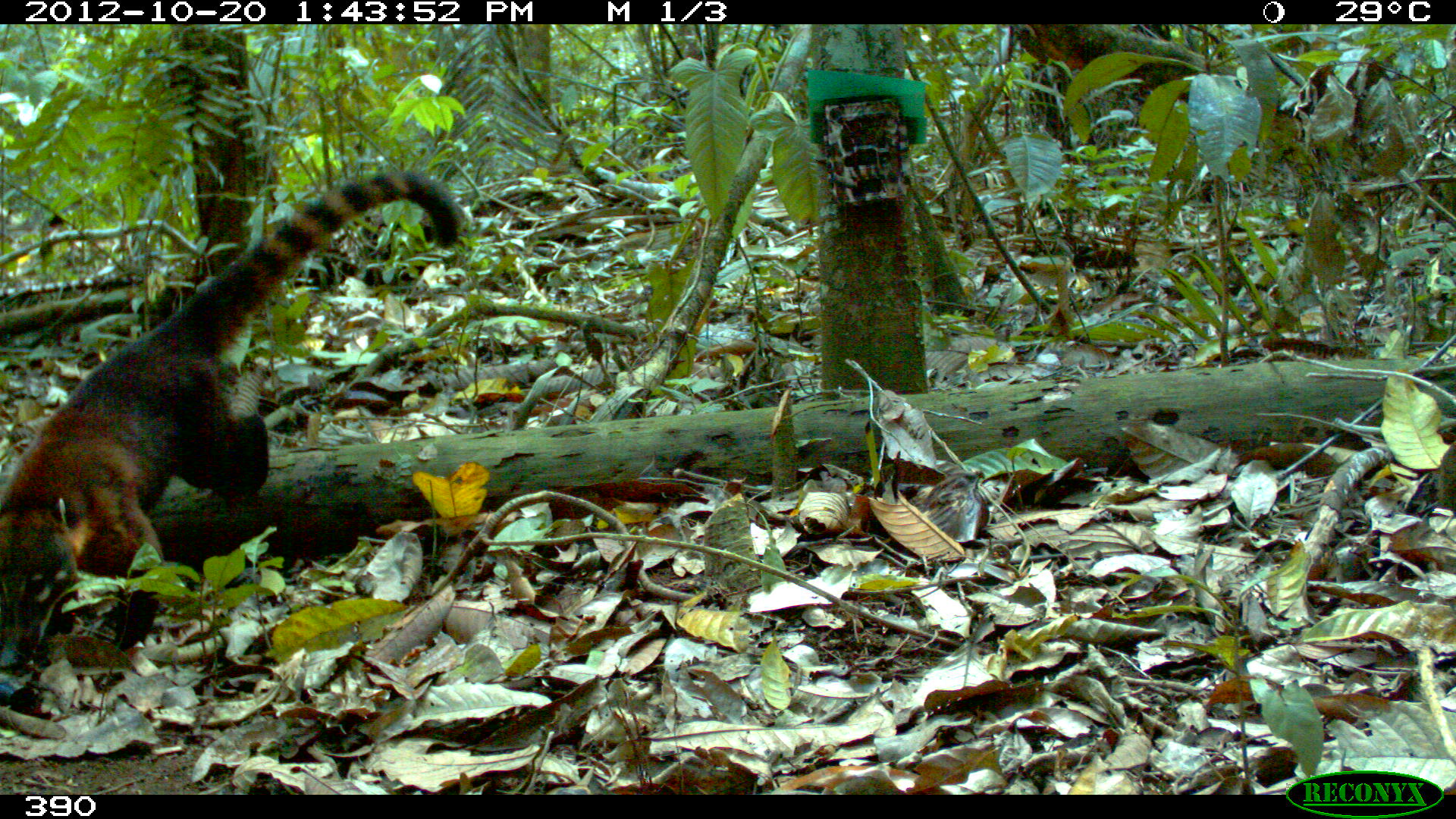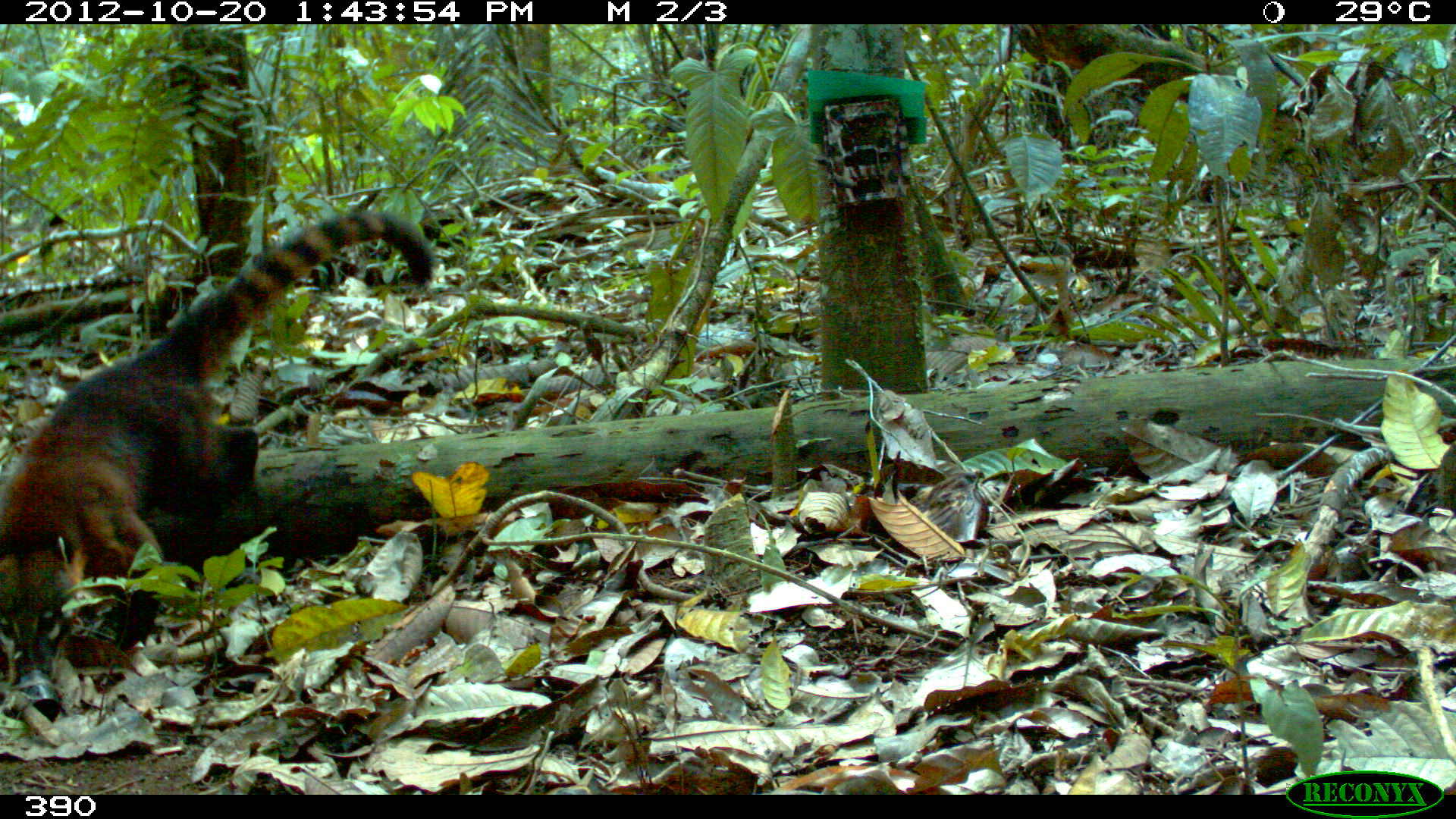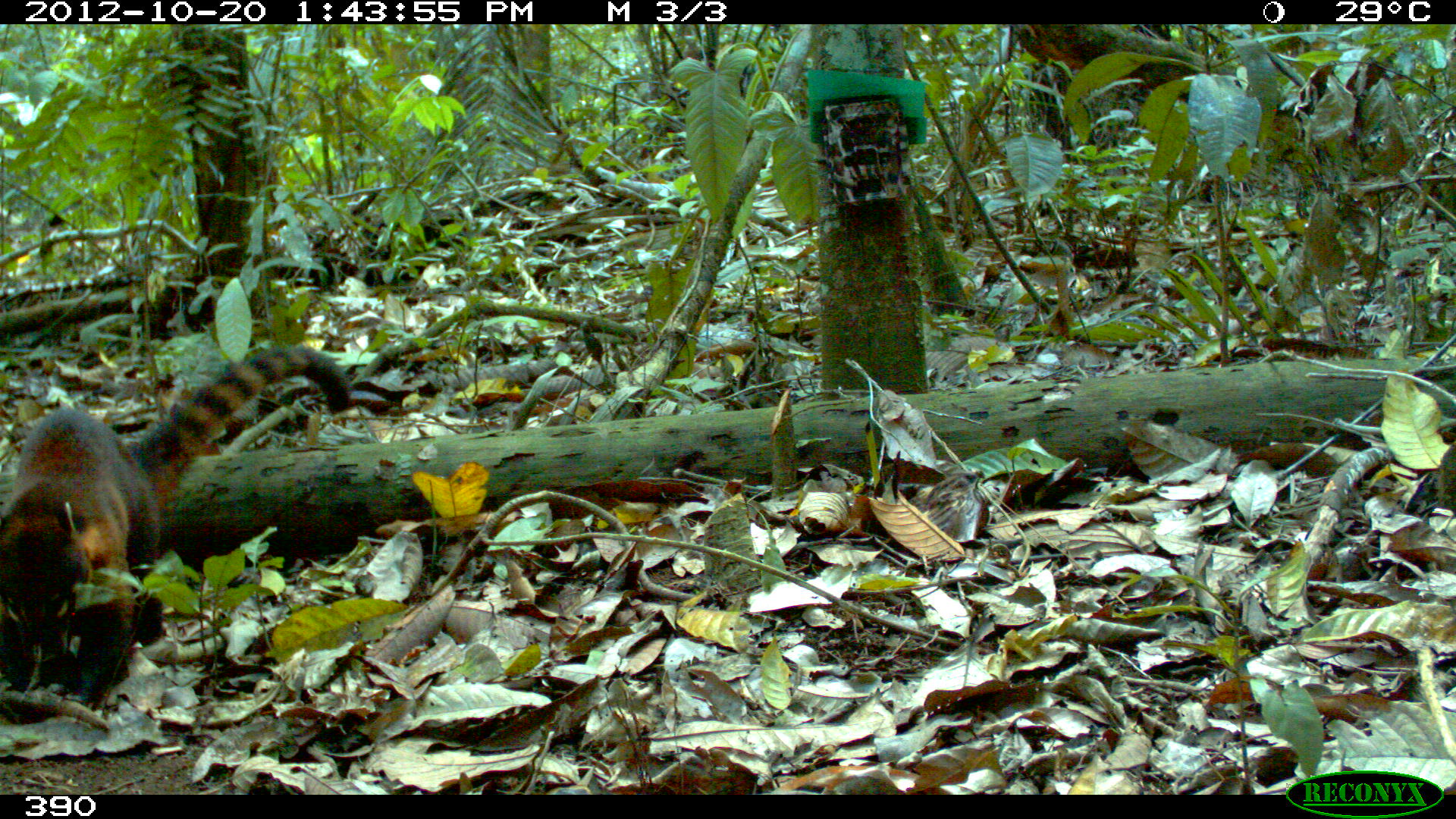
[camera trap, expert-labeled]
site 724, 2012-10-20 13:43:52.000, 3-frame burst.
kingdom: Animalia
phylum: Chordata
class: Mammalia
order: Carnivora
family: Procyonidae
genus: Nasua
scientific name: Nasua nasua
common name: south american coati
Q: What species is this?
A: Nasua nasua (south american coati).